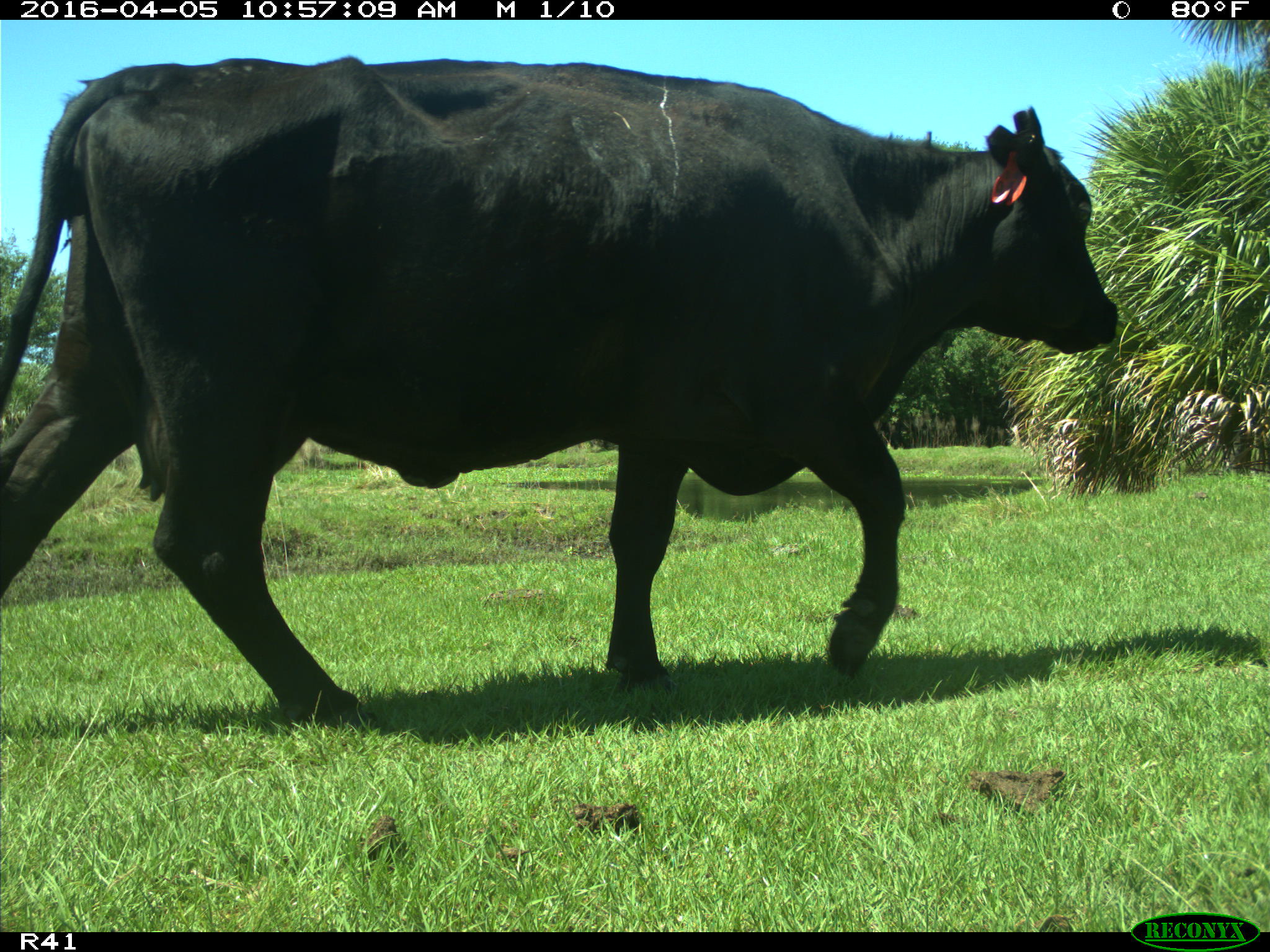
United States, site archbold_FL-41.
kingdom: Animalia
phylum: Chordata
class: Mammalia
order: Artiodactyla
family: Bovidae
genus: Bos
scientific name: Bos taurus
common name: domestic cow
Bos taurus (domestic cow).